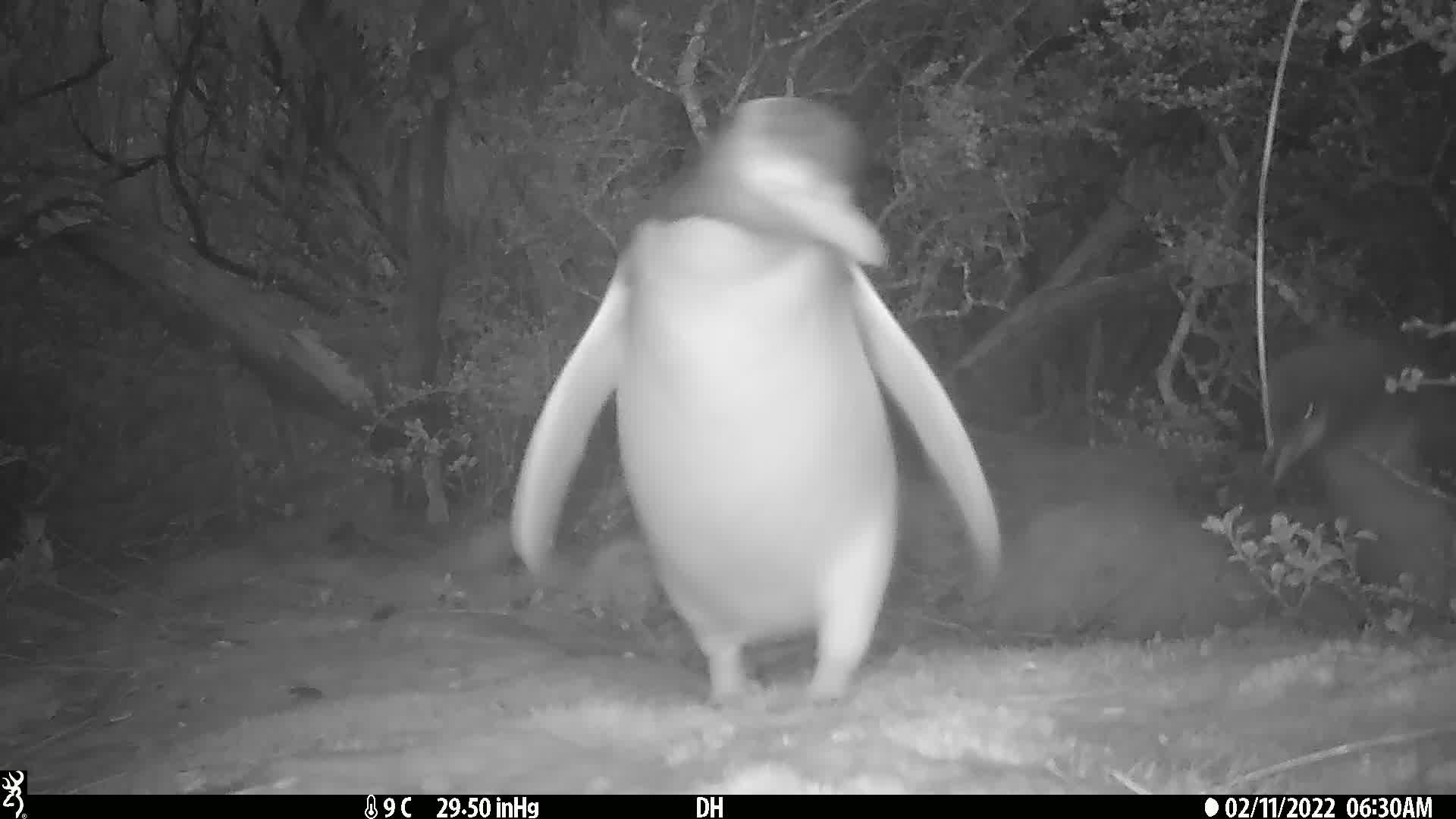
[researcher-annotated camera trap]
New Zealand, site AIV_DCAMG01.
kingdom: Animalia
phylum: Chordata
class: Aves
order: Sphenisciformes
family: Spheniscidae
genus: Megadyptes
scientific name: Megadyptes antipodes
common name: yellow-eyed penguin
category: yellow eyed penguin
Yellow eyed penguin (yellow-eyed penguin) (Megadyptes antipodes).